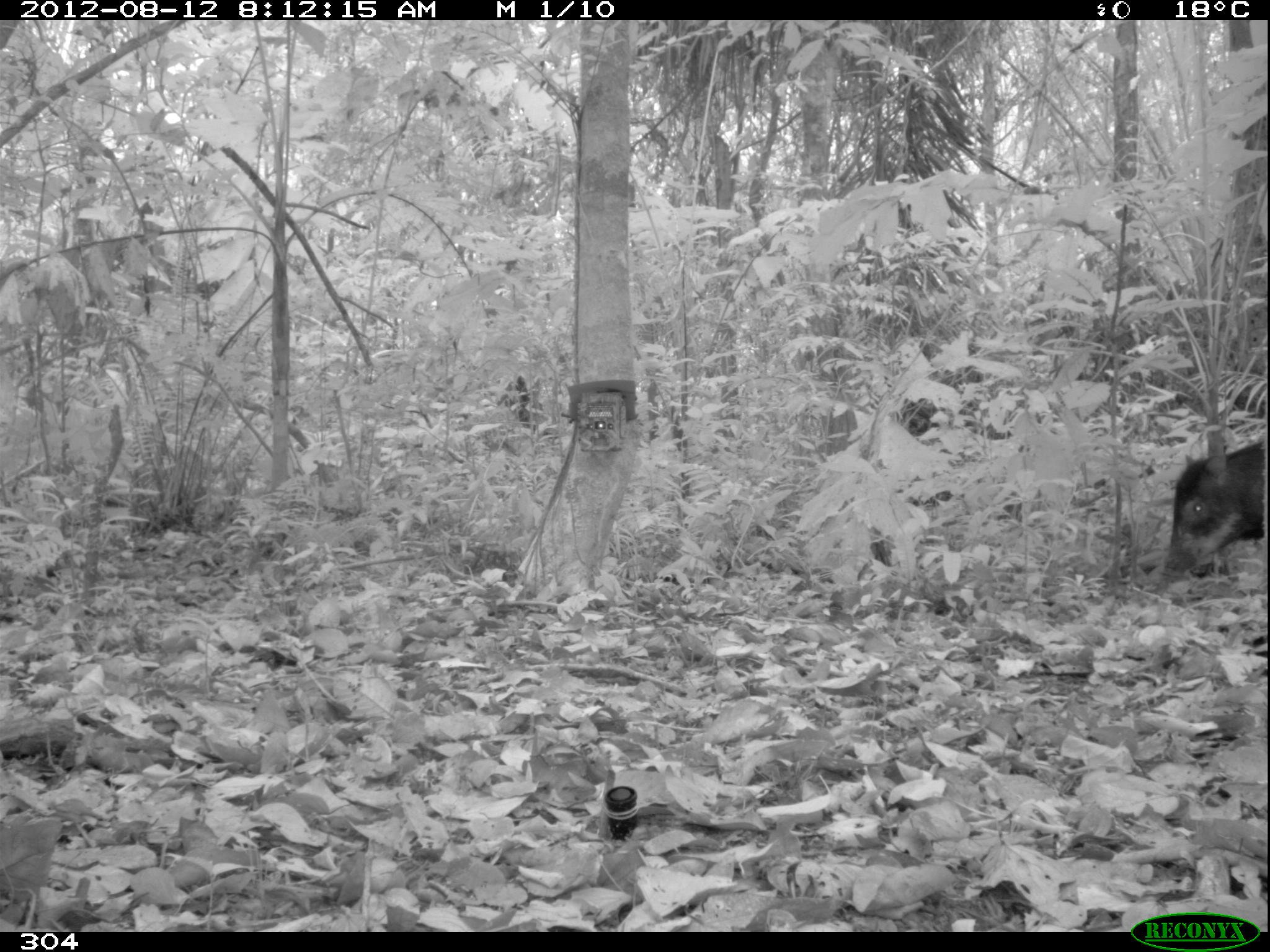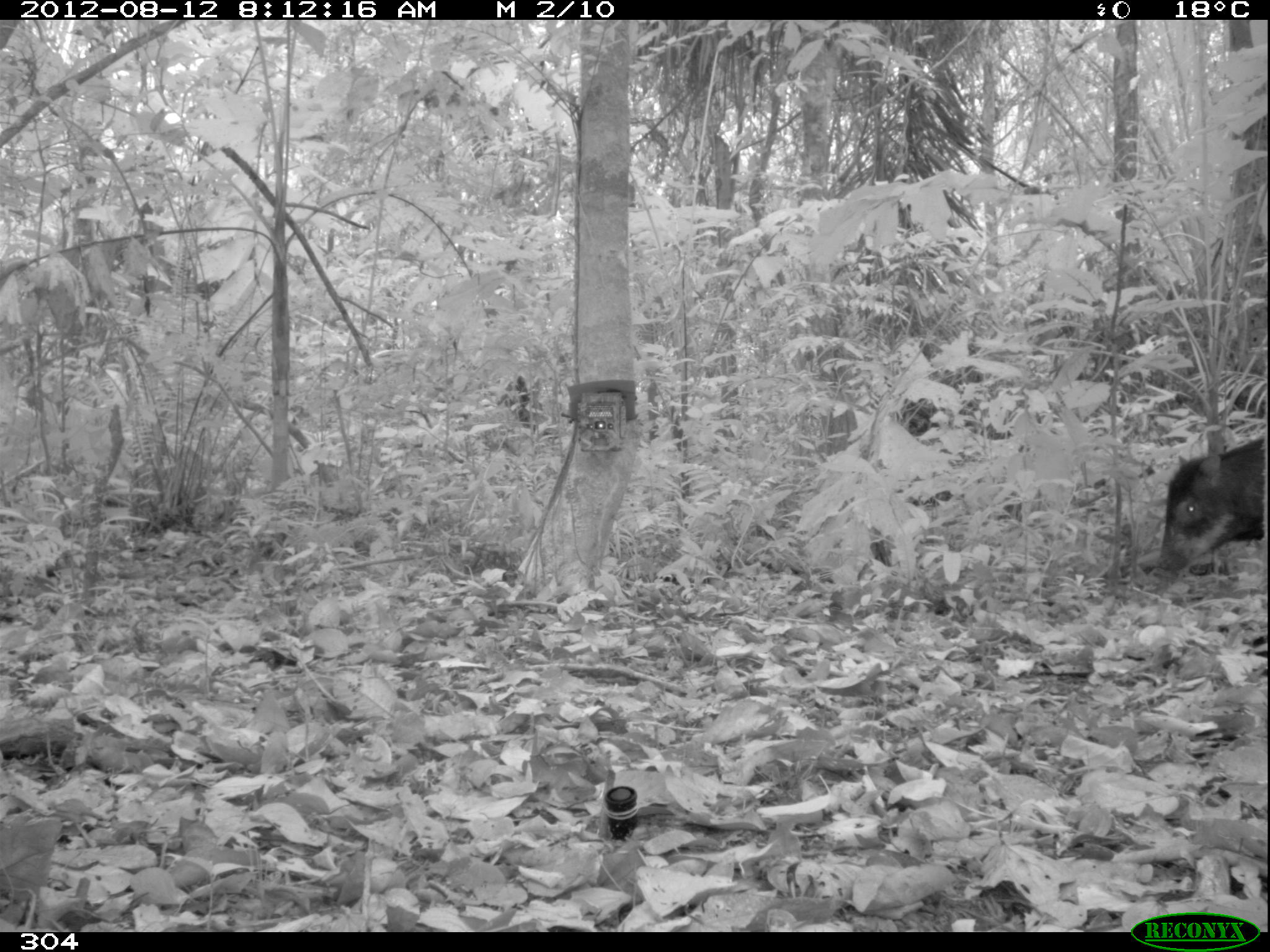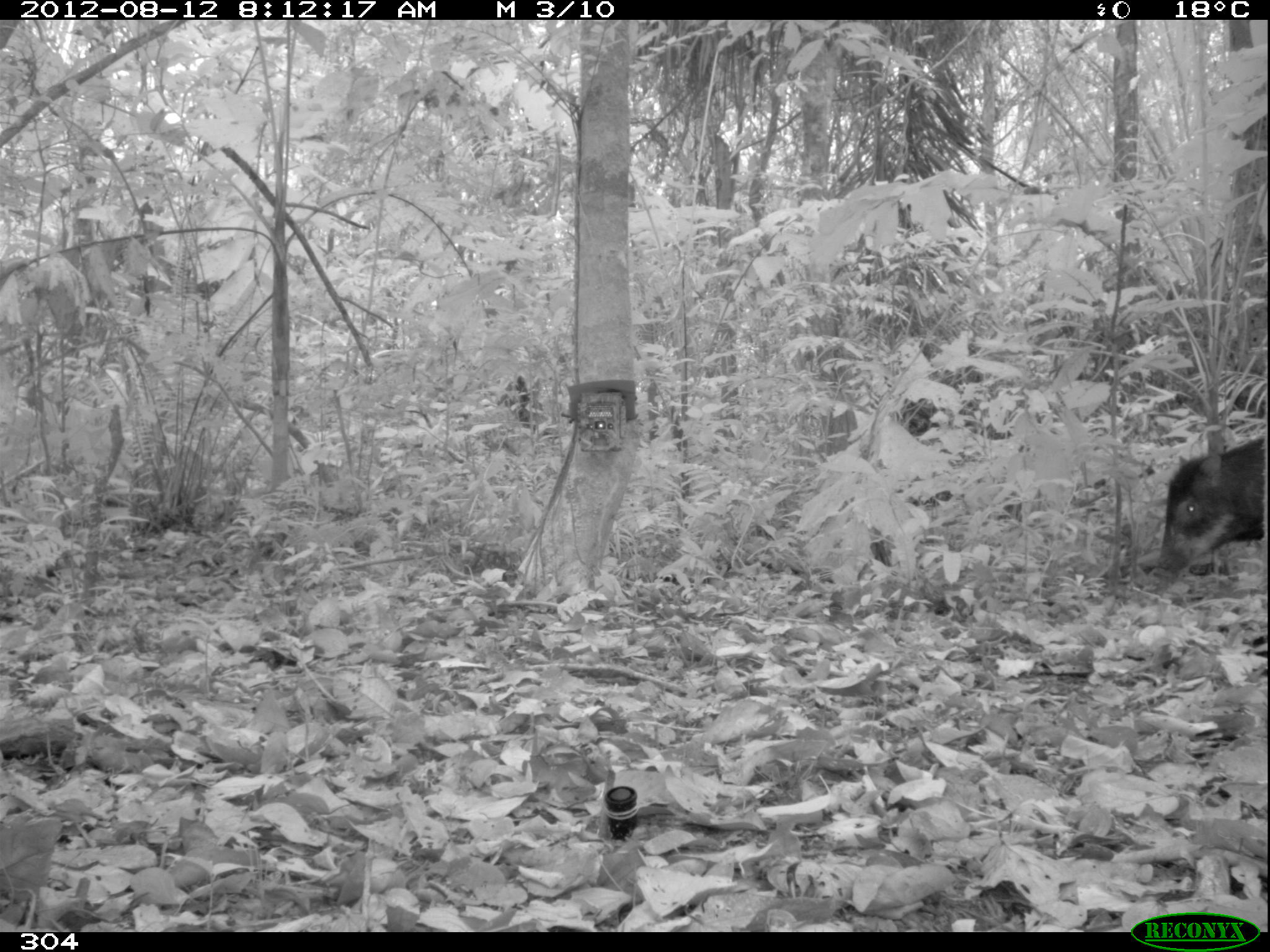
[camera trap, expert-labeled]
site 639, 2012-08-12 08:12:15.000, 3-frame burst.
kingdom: Animalia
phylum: Chordata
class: Mammalia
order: Artiodactyla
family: Tayassuidae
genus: Tayassu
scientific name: Tayassu pecari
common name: white-lipped peccary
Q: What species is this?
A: Tayassu pecari (white-lipped peccary).